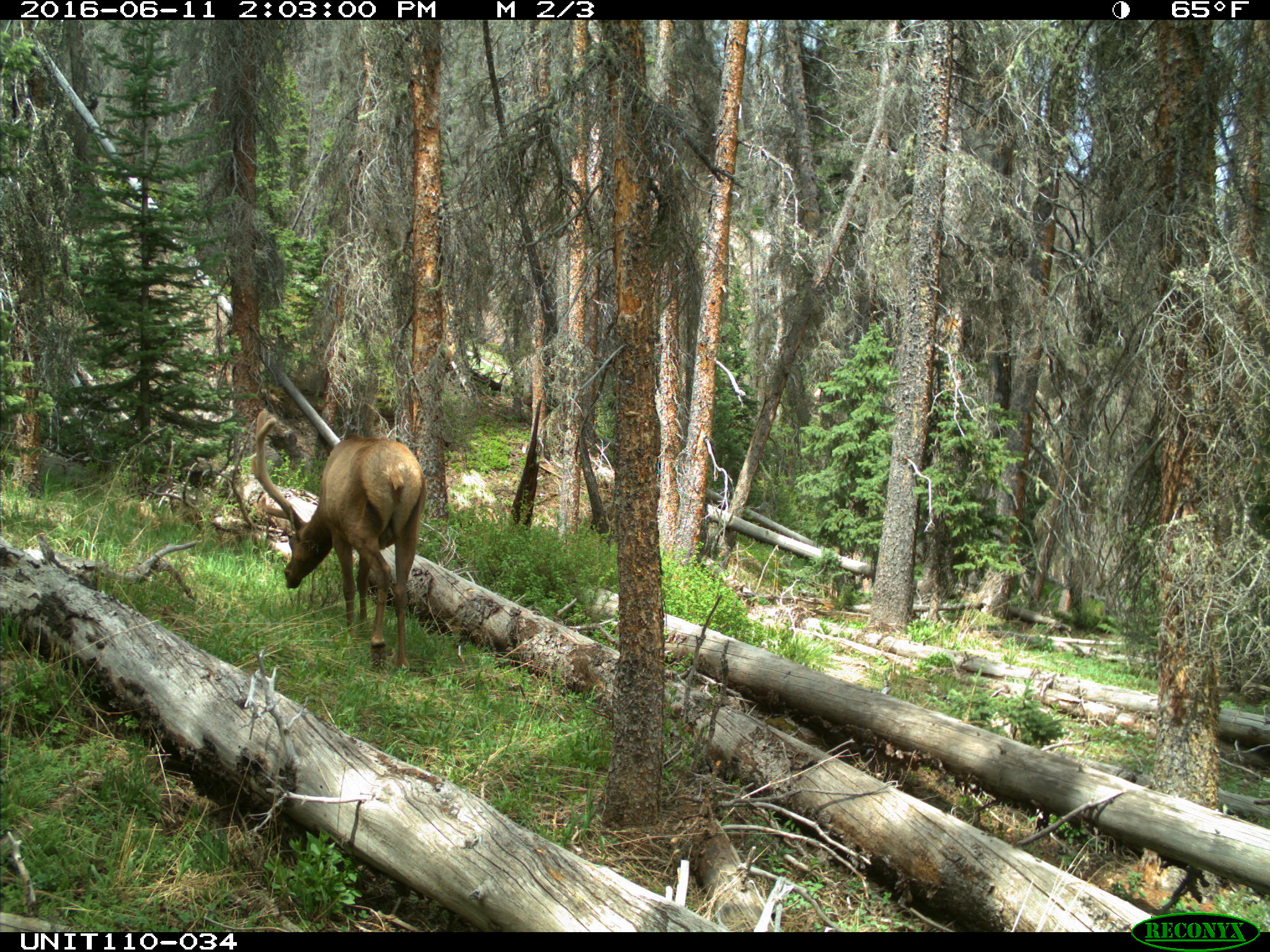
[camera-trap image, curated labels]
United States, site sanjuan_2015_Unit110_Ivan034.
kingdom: Animalia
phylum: Chordata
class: Mammalia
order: Artiodactyla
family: Cervidae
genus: Cervus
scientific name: Cervus elaphus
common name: red deer